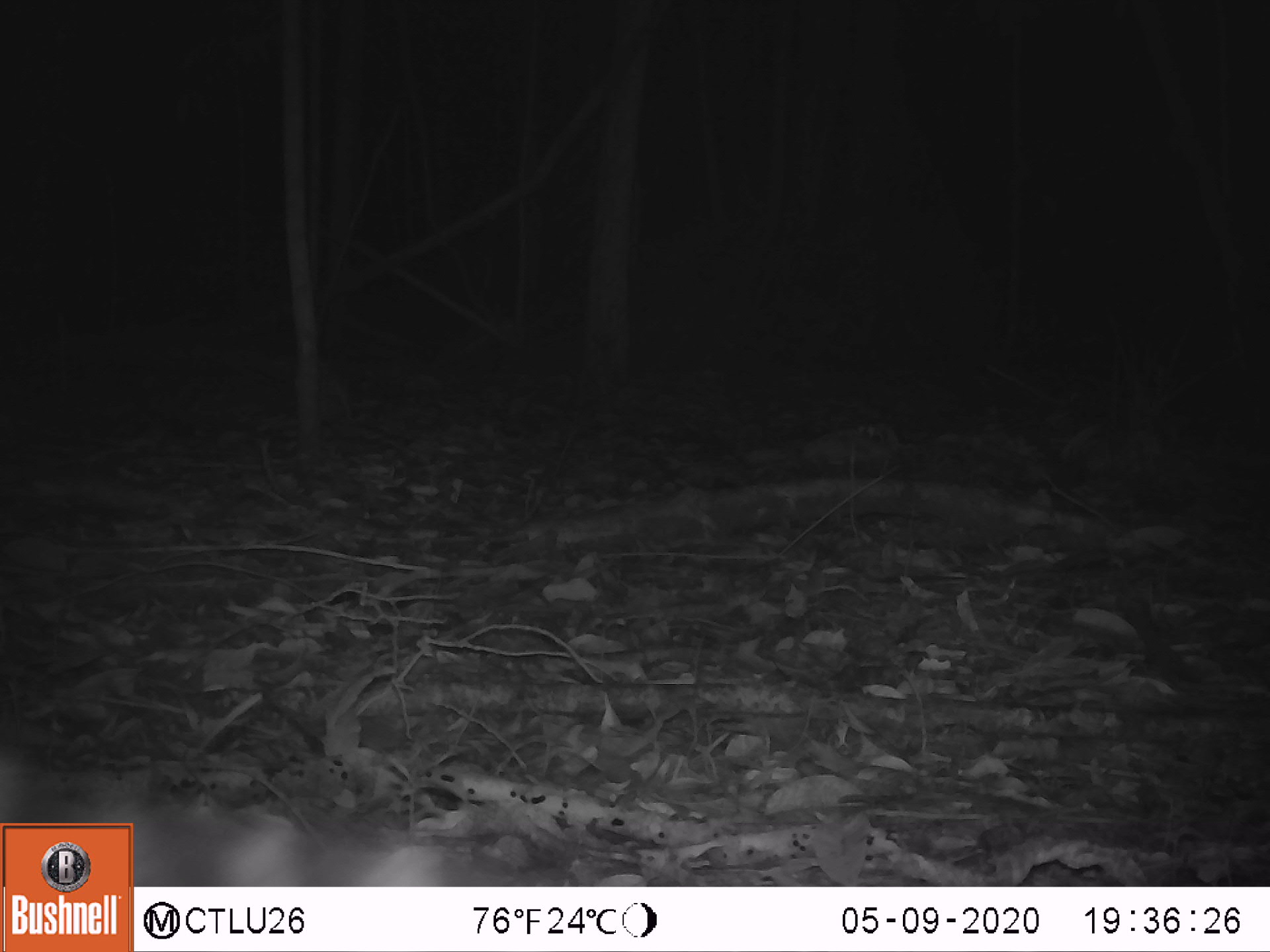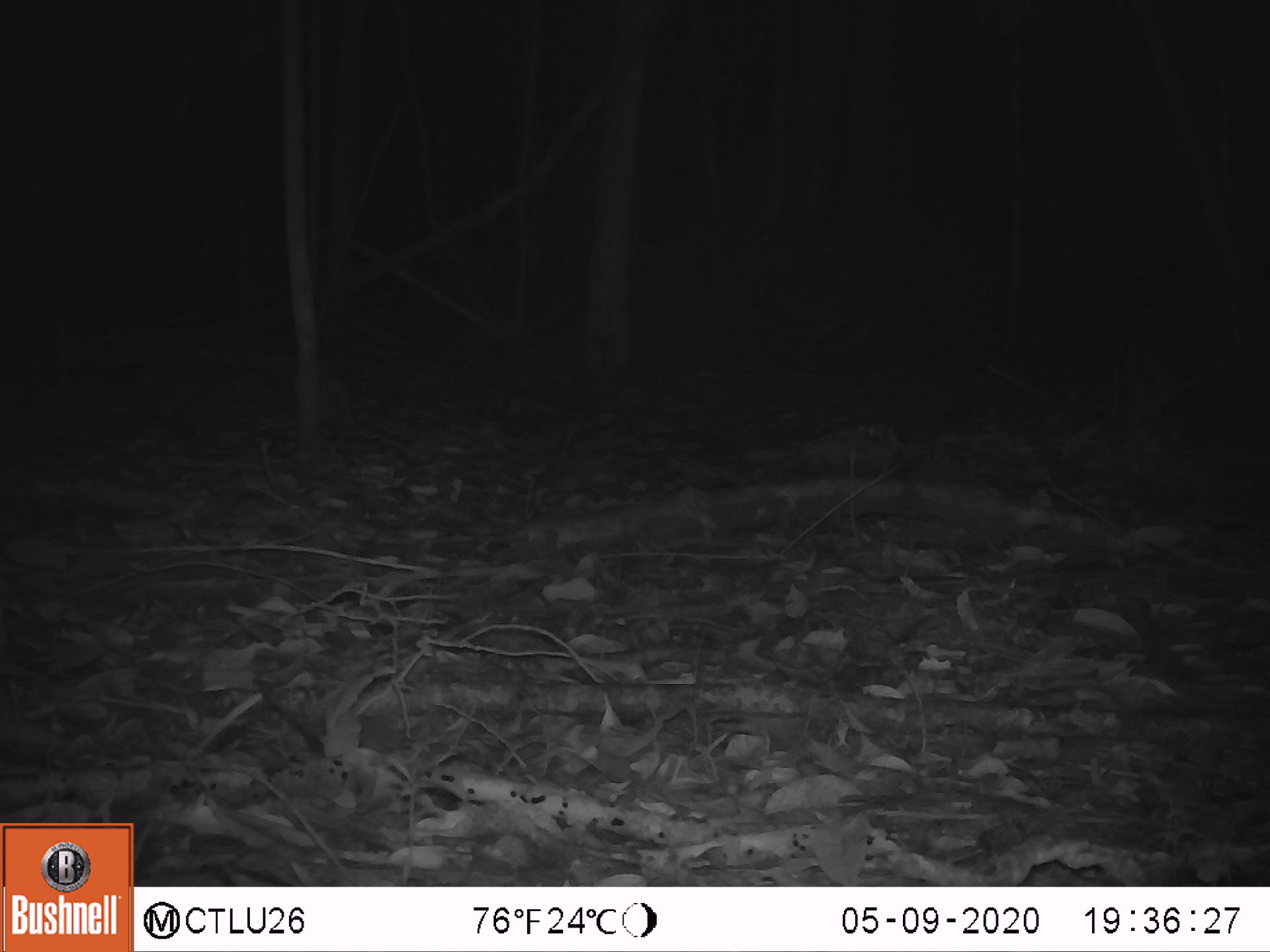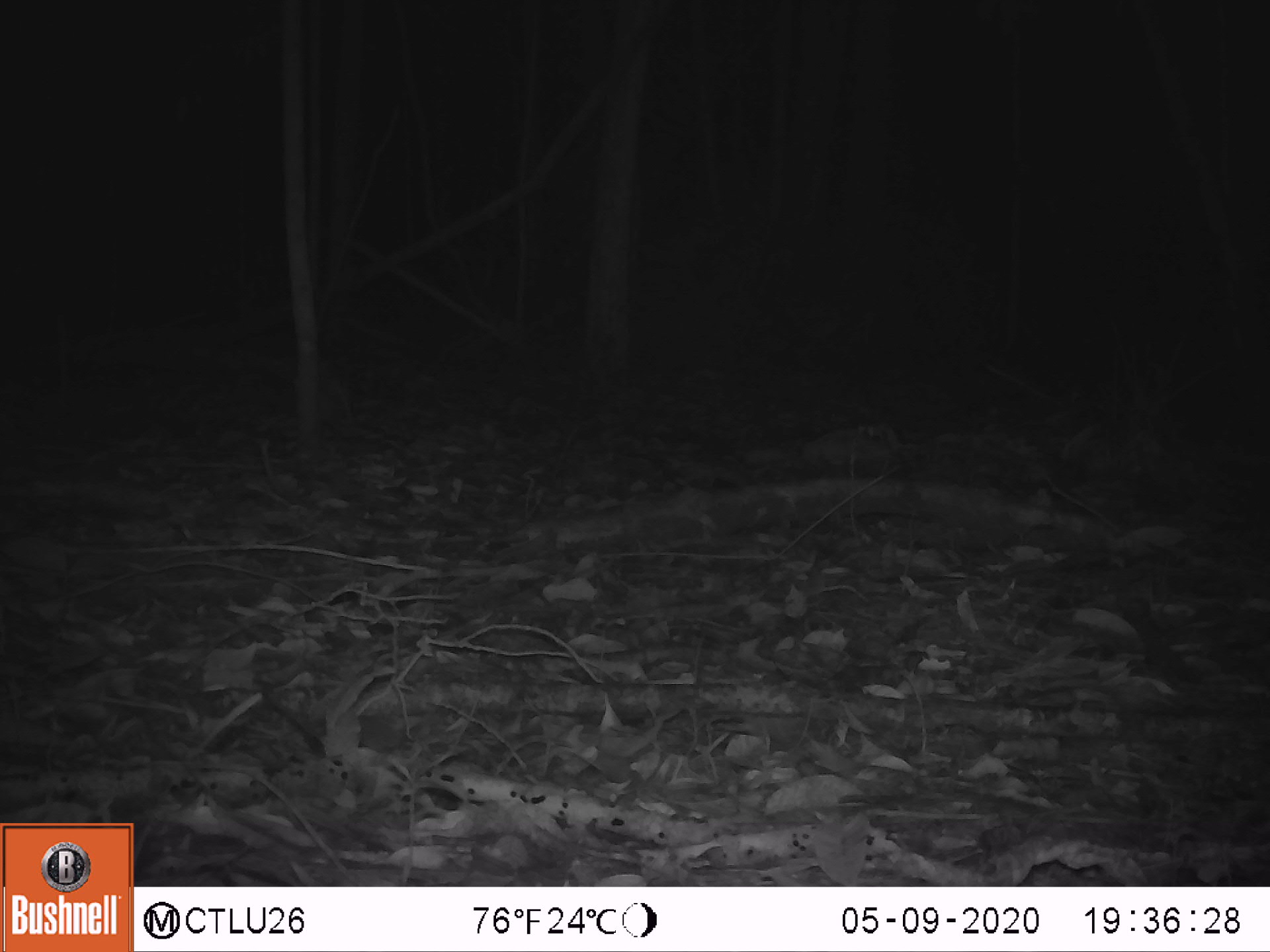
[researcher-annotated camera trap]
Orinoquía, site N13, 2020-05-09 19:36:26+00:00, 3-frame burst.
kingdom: Animalia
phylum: Chordata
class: Mammalia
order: Carnivora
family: Felidae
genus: Leopardus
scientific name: Leopardus pardalis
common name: ocelot